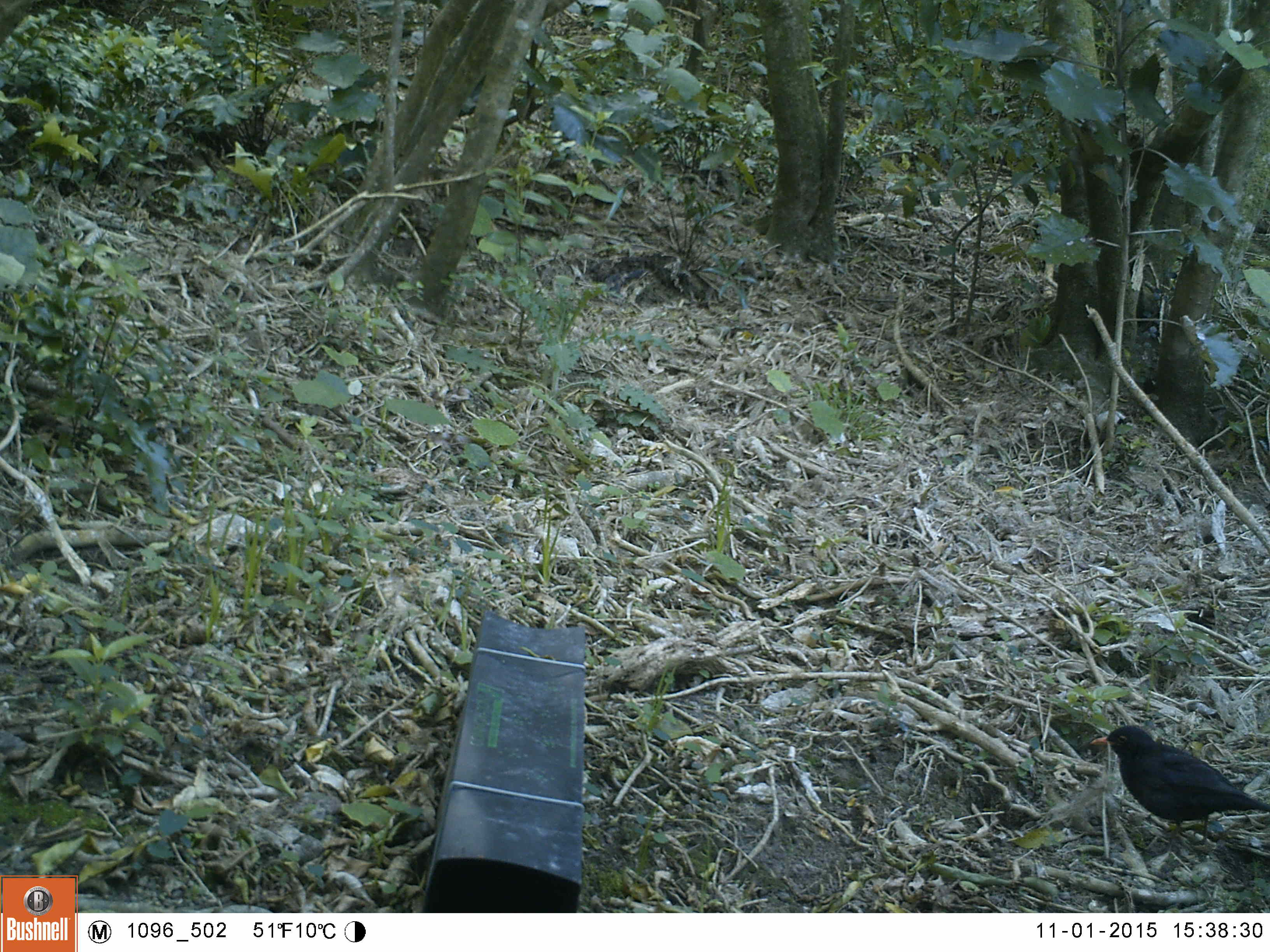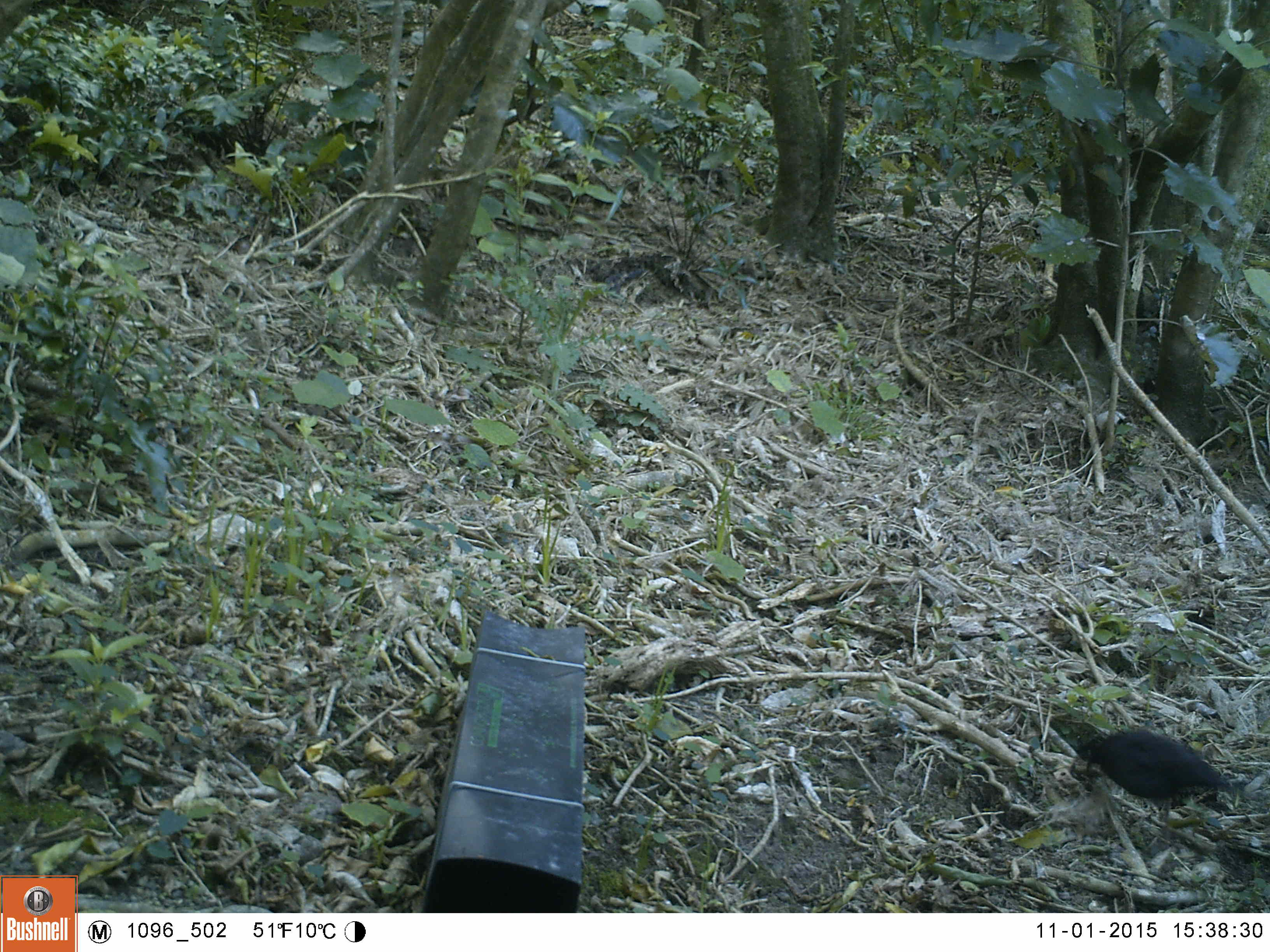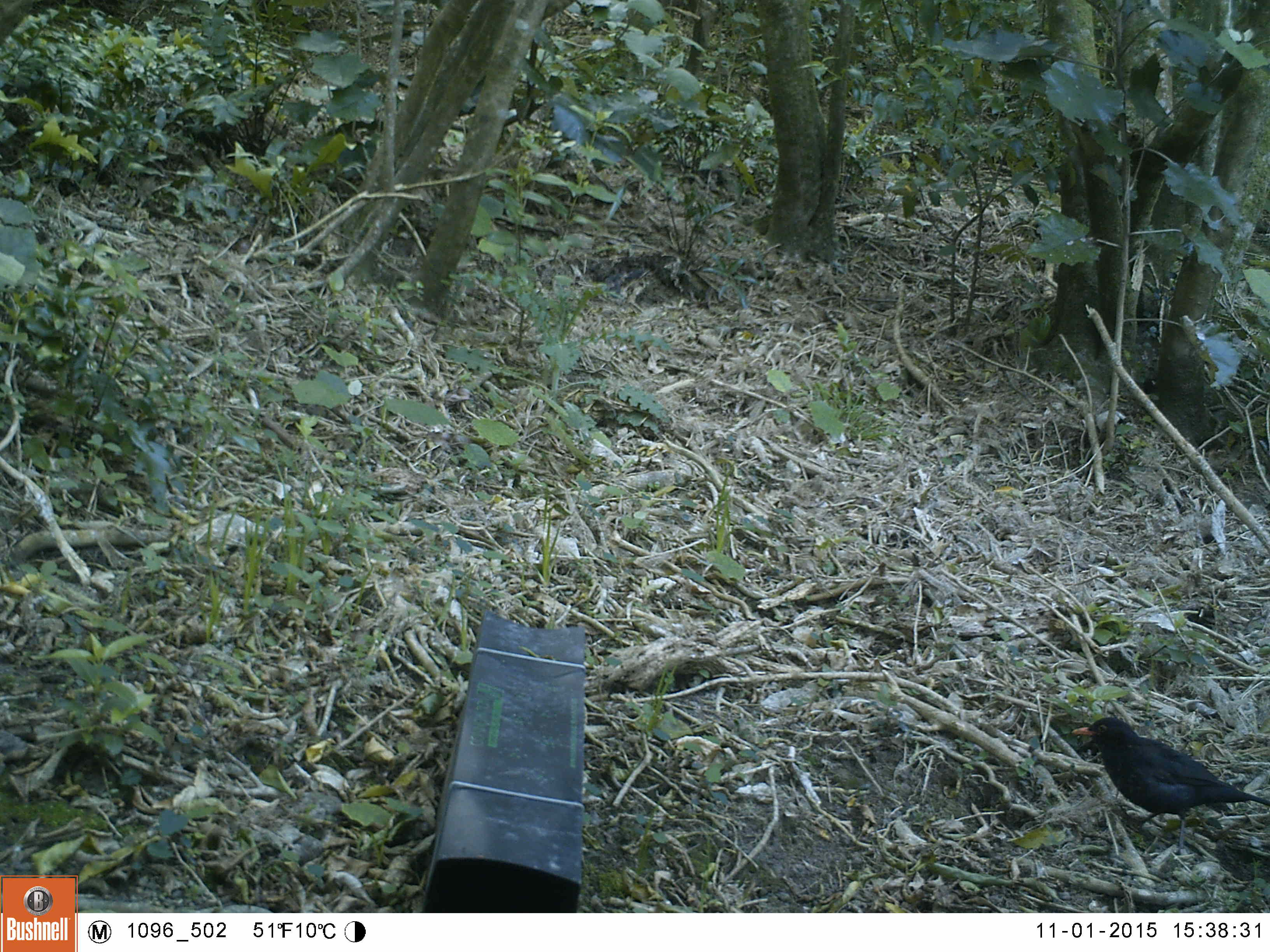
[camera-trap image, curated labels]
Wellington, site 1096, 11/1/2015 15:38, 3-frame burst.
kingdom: Animalia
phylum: Chordata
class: Aves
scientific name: Aves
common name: bird